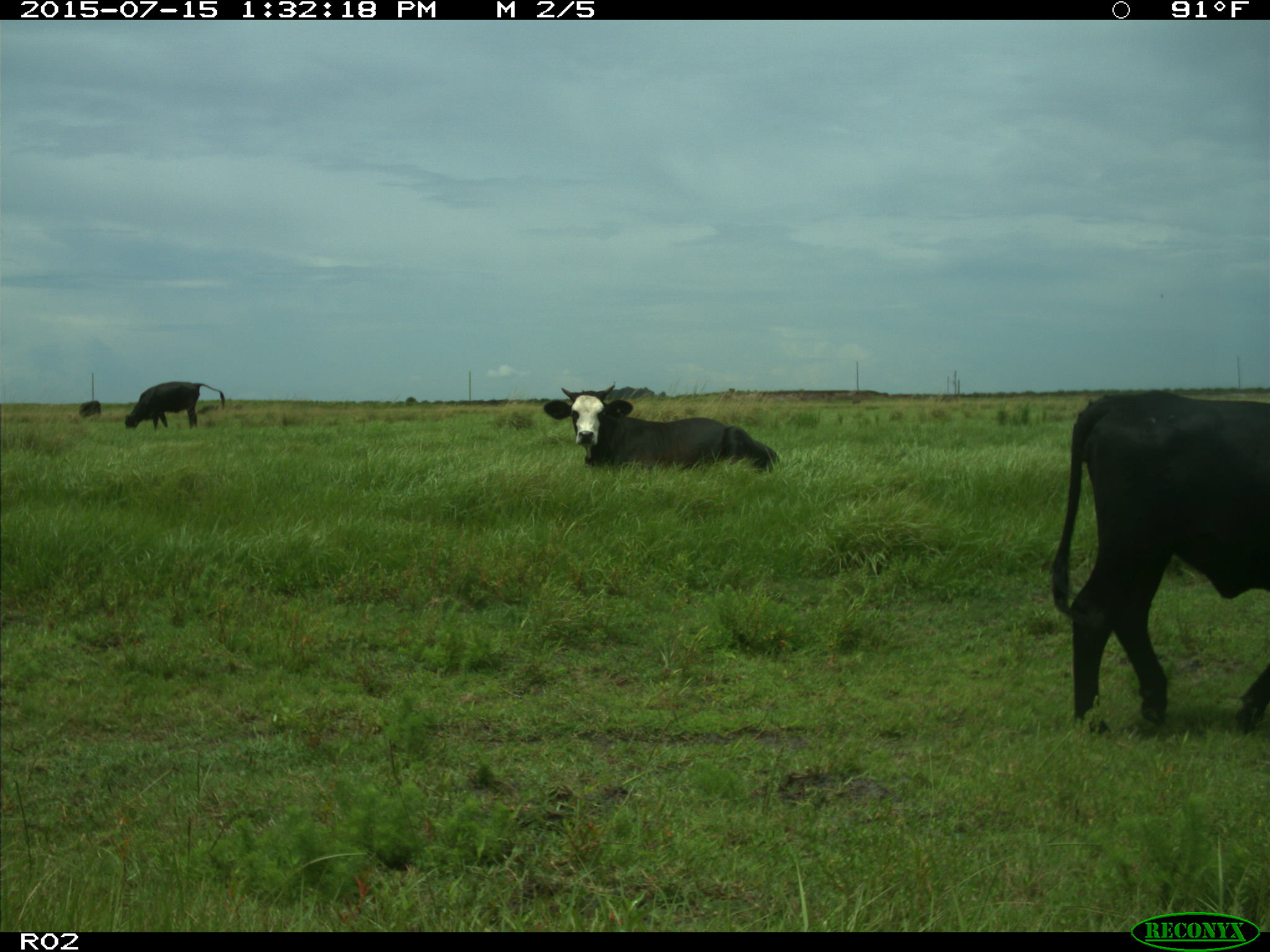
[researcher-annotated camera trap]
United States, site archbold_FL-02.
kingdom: Animalia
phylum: Chordata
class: Mammalia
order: Artiodactyla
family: Bovidae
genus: Bos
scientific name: Bos taurus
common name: domestic cow